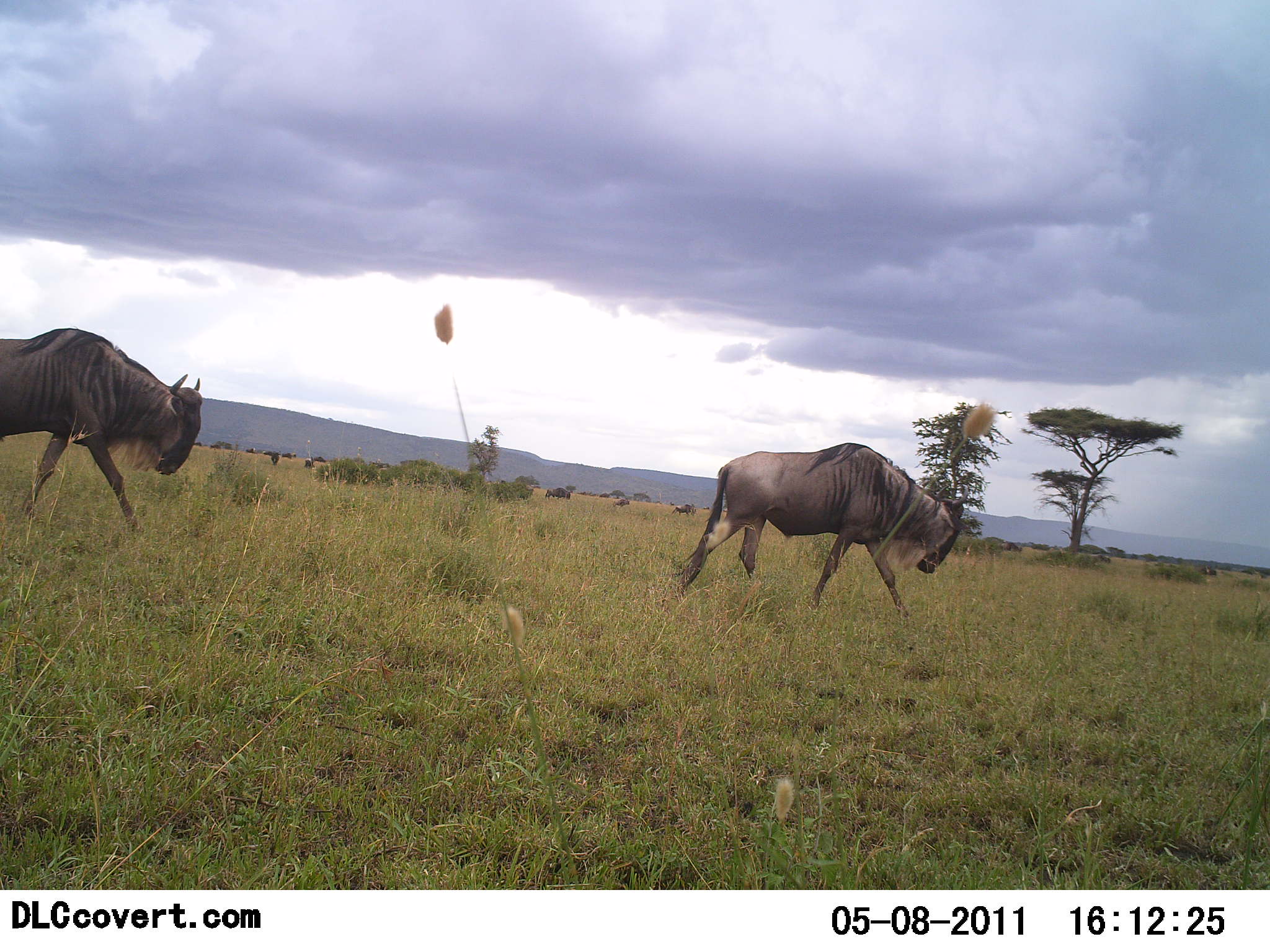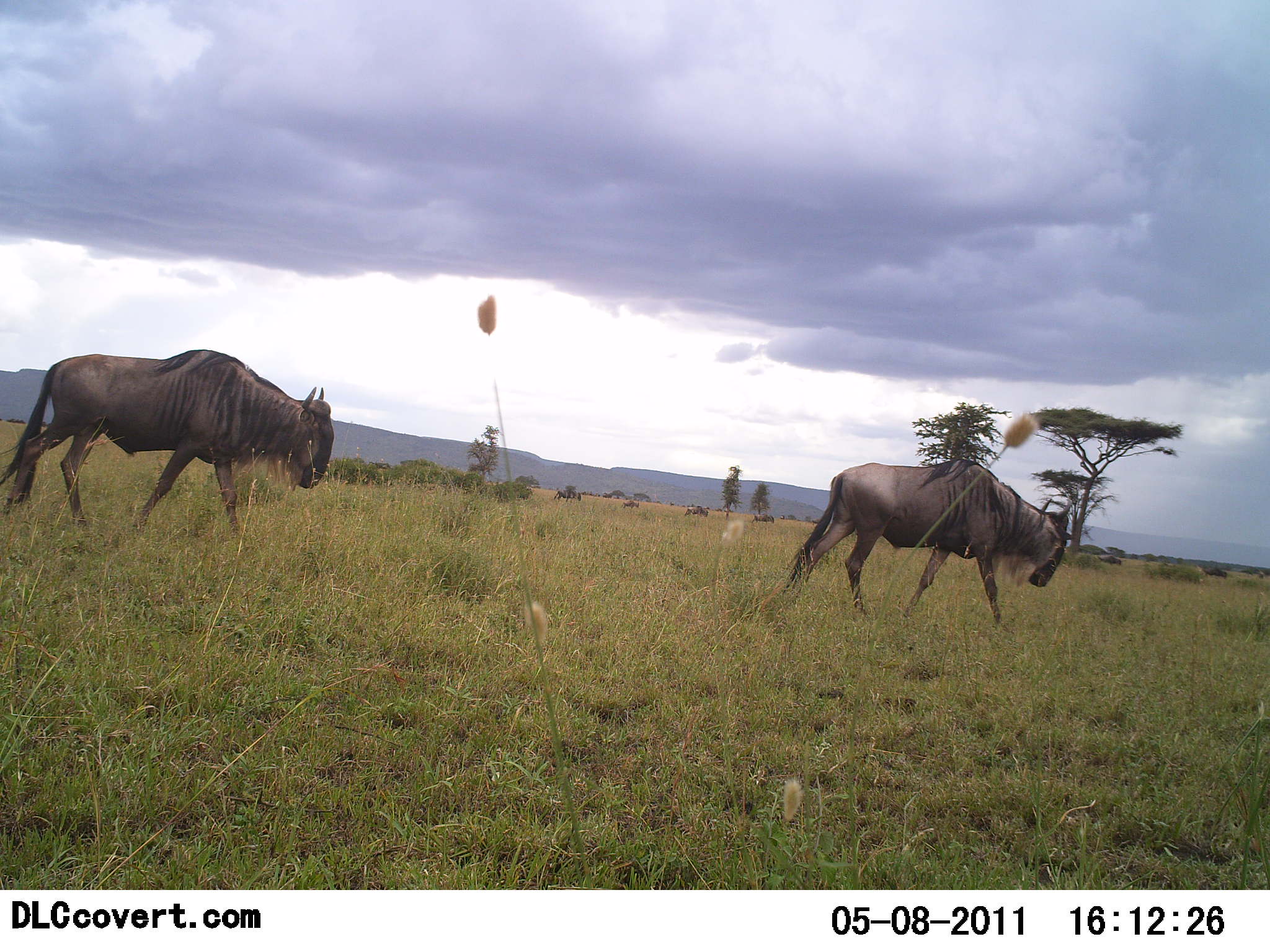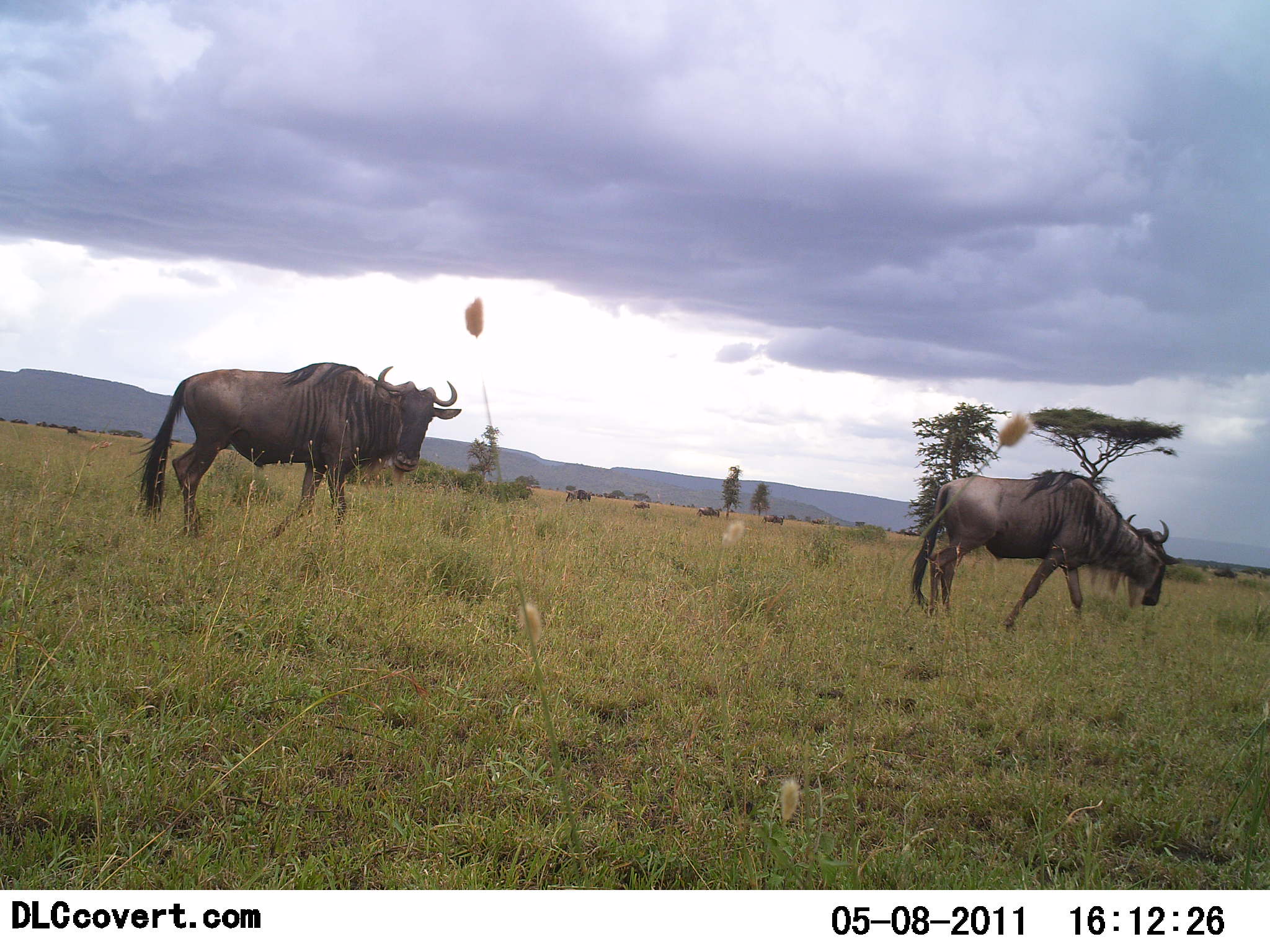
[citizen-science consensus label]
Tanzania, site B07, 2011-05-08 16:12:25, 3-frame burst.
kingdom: Animalia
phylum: Chordata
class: Mammalia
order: Artiodactyla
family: Bovidae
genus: Connochaetes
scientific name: Connochaetes taurinus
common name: blue wildebeest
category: wildebeest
Wildebeest (blue wildebeest) (Connochaetes taurinus), count 9. Behavior (volunteer vote fractions): standing 8%, resting 0%, moving 100%, interacting 0%. Young present (vote fraction): 0%. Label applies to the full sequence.